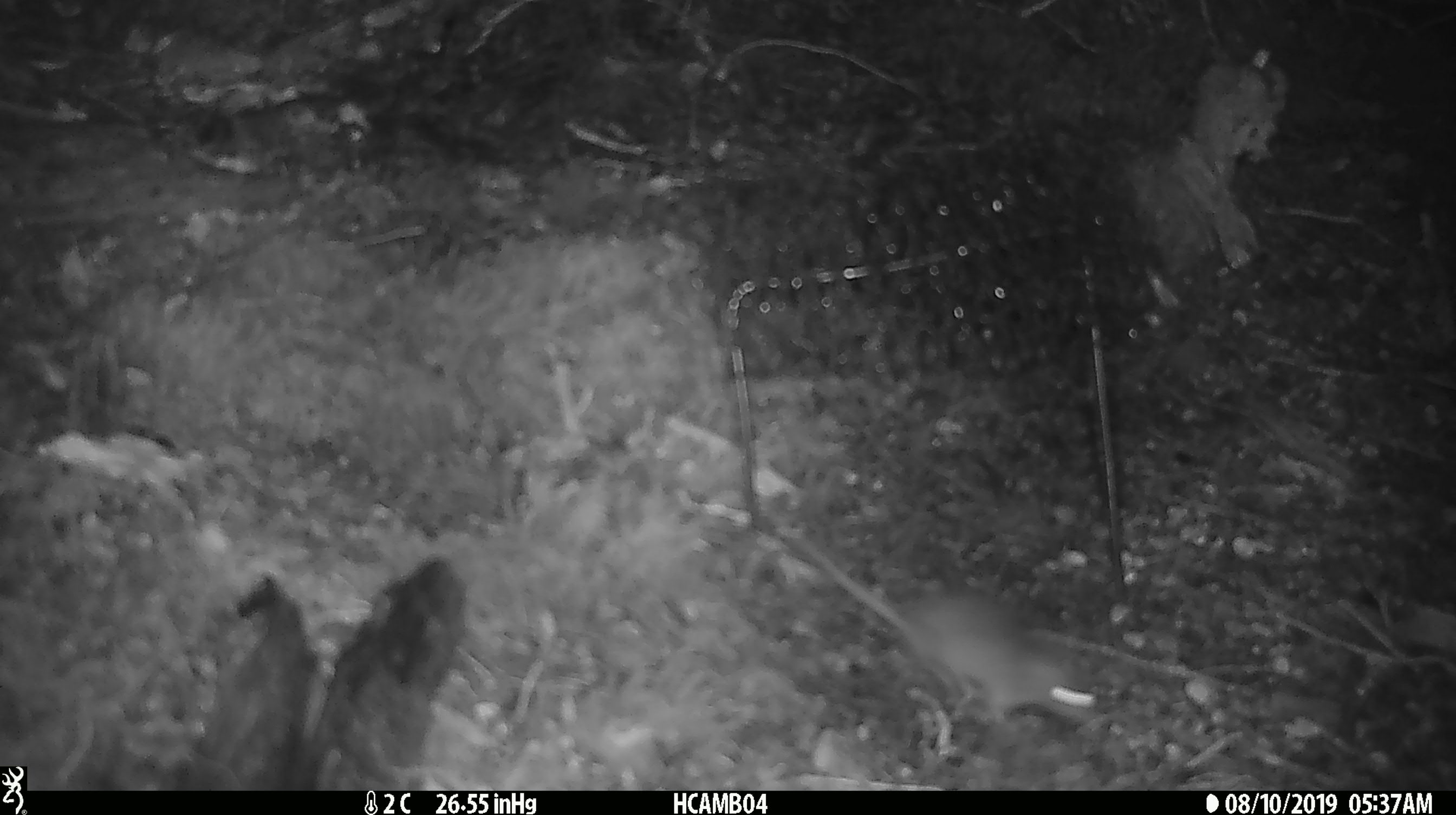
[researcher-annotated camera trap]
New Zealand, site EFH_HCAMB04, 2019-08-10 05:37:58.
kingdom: Animalia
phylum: Chordata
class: Mammalia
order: Rodentia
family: Muridae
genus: Mus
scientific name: Mus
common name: mouse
Mouse (Mus).